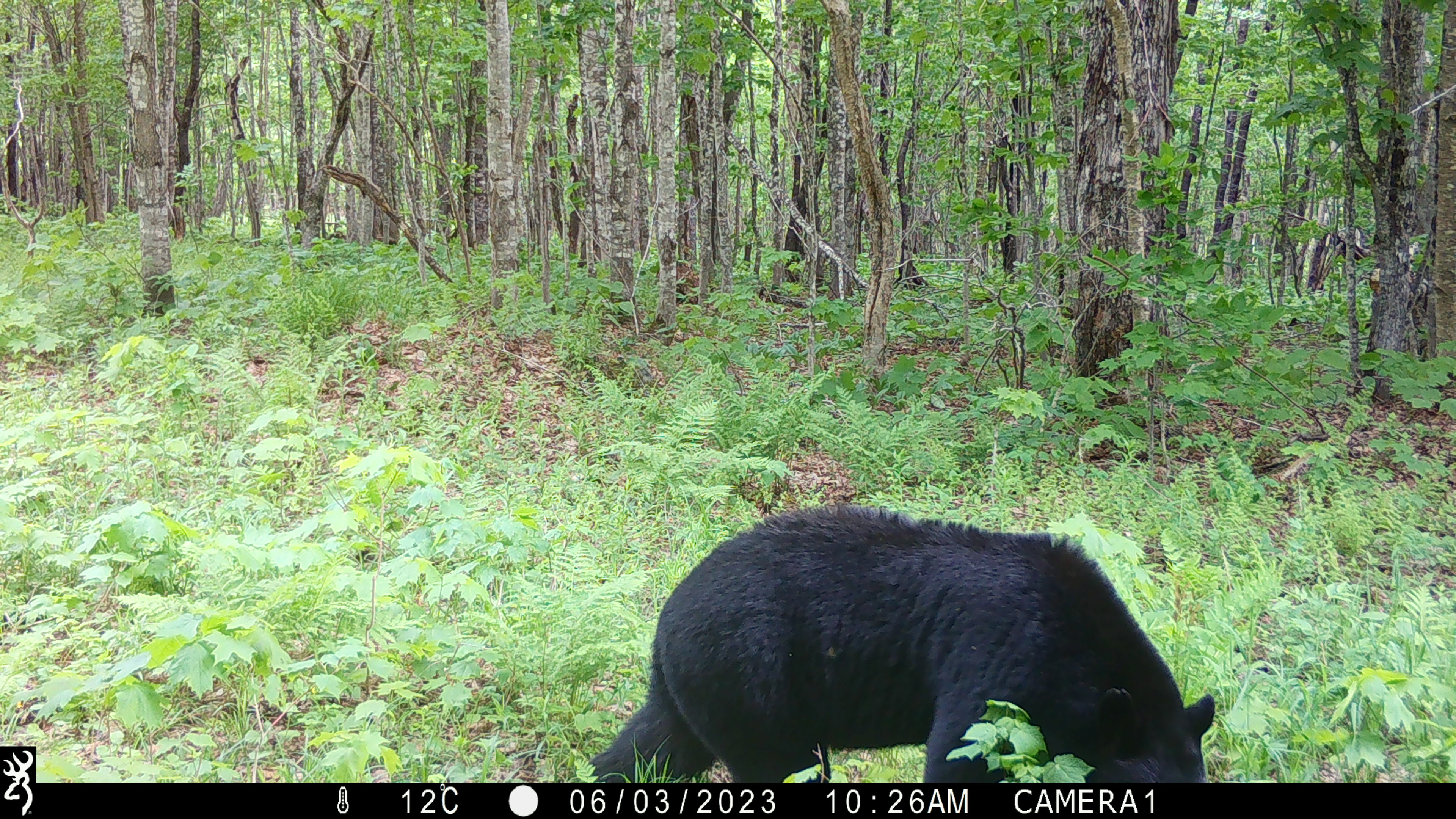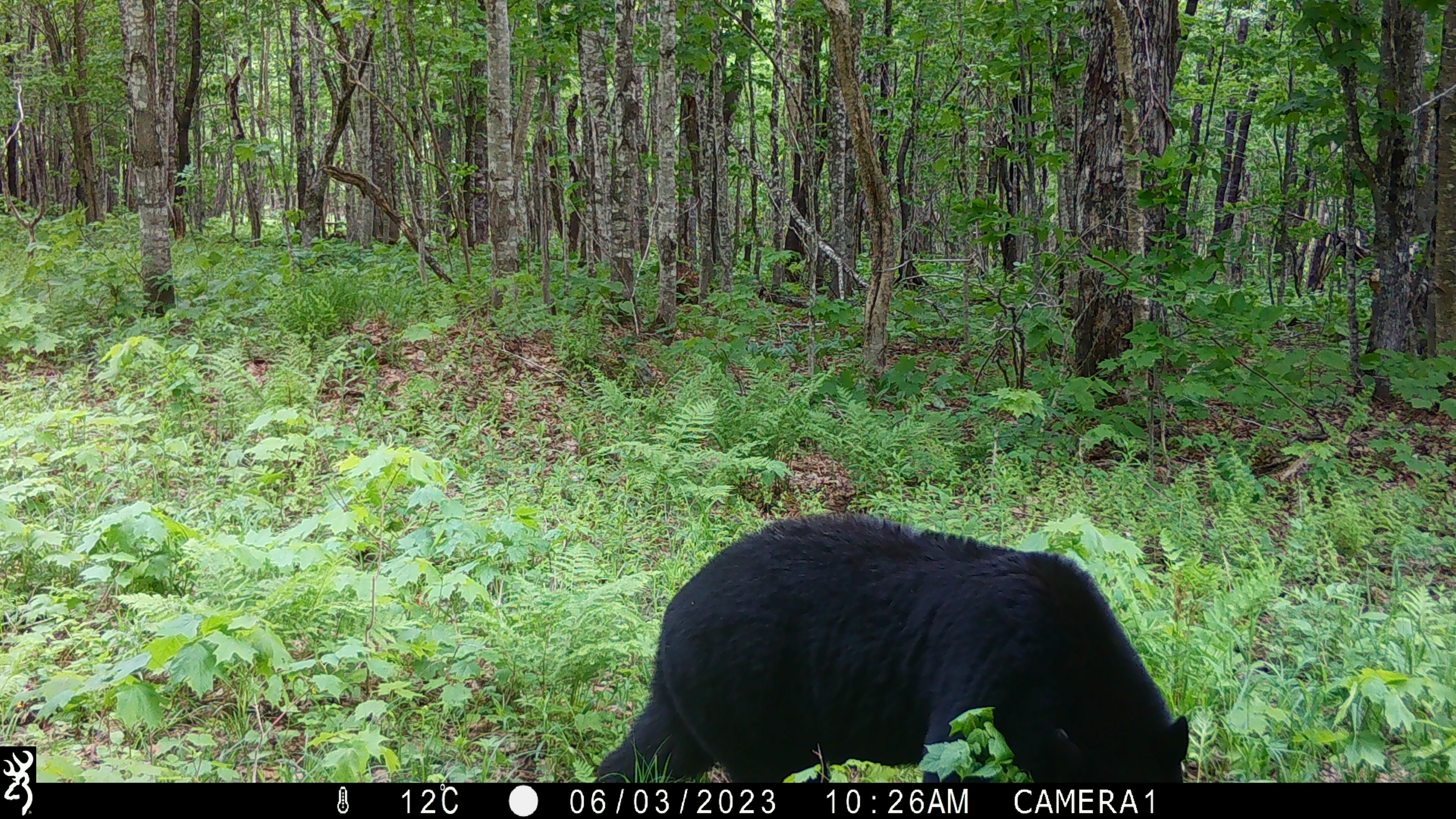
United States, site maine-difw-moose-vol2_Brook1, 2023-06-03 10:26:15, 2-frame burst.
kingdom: Animalia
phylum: Chordata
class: Mammalia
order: Carnivora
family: Ursidae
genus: Ursus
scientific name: Ursus americanus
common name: black bear